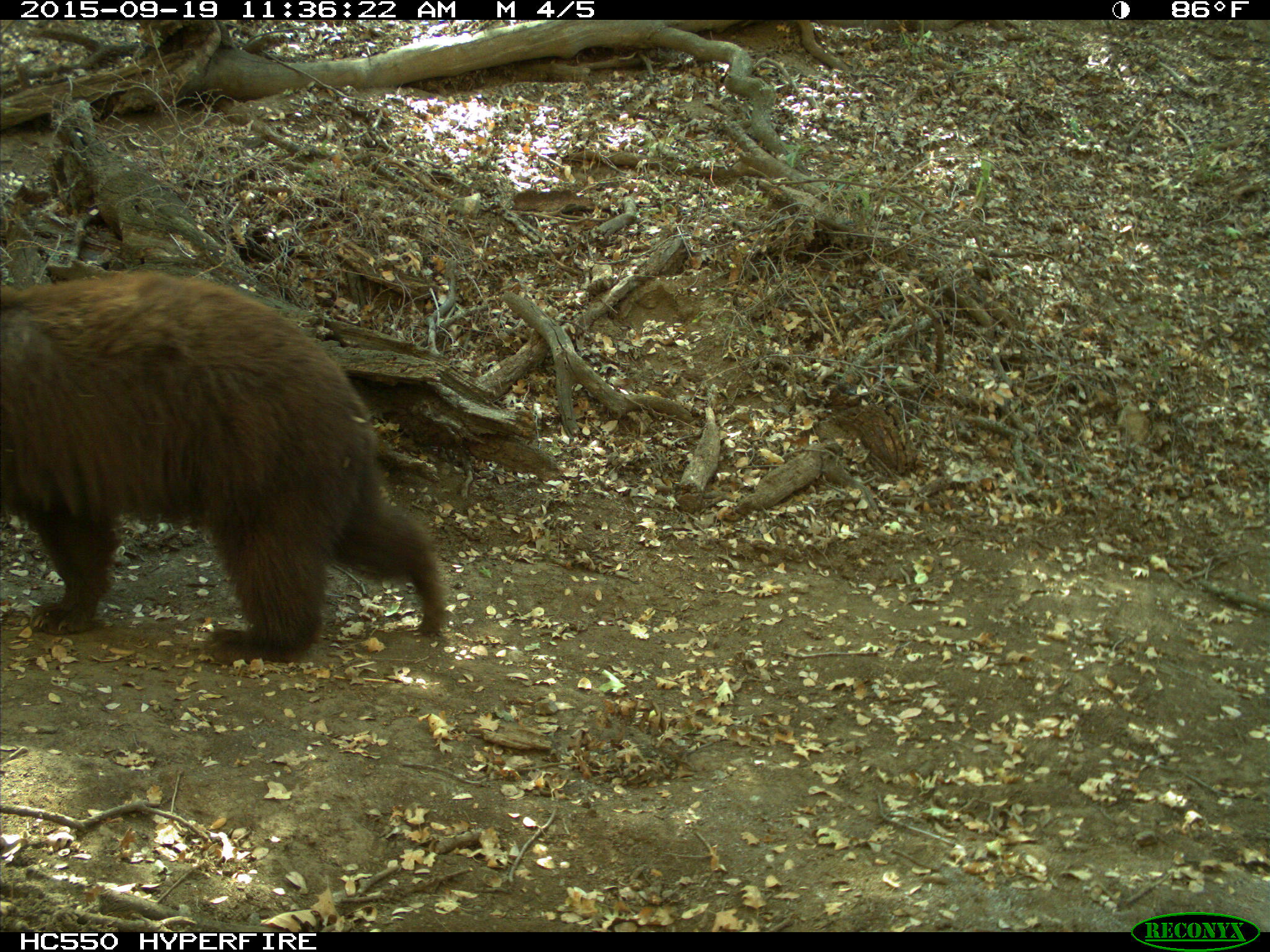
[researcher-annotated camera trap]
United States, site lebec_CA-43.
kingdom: Animalia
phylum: Chordata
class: Mammalia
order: Carnivora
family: Ursidae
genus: Ursus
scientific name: Ursus americanus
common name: american black bear